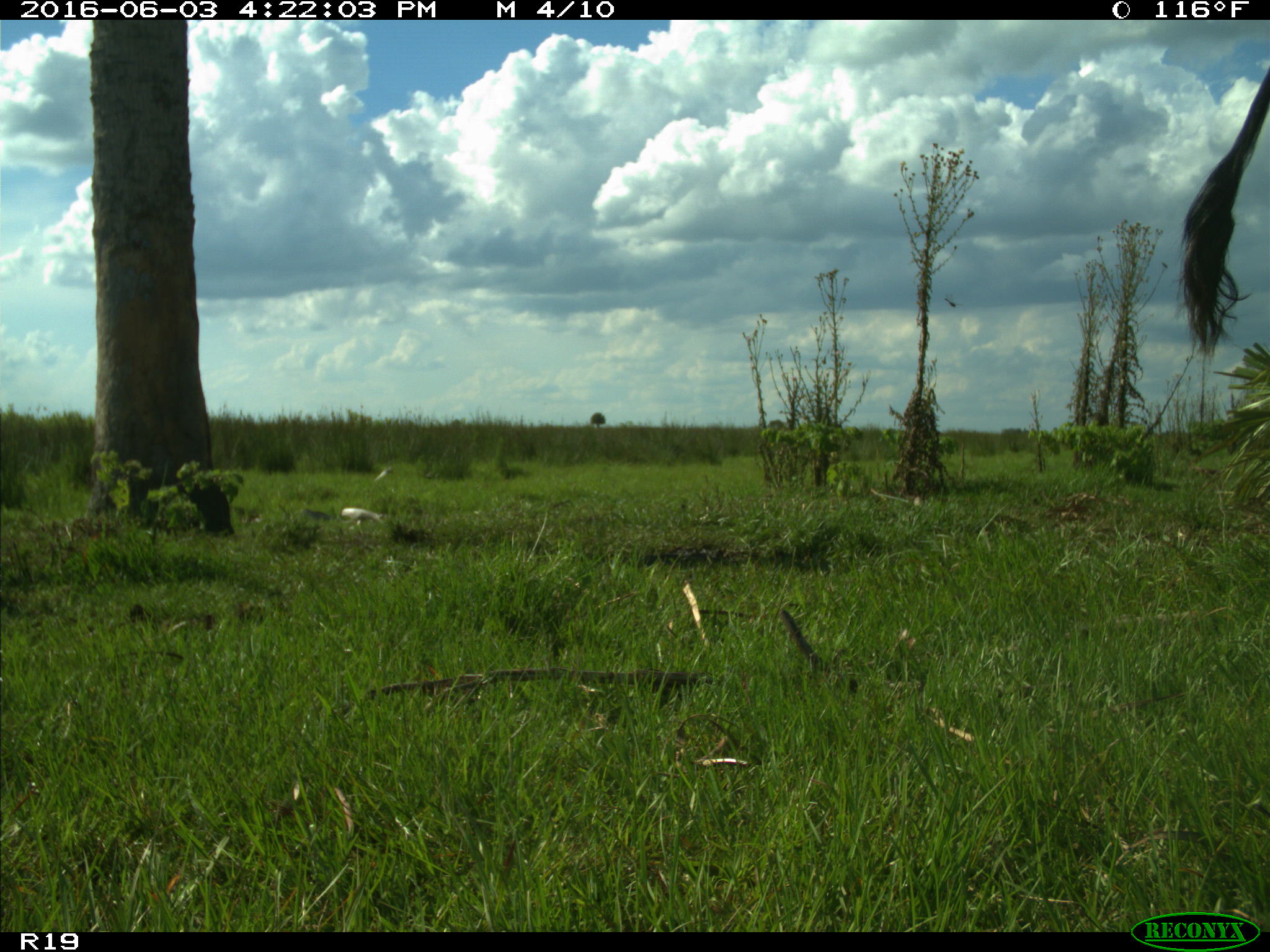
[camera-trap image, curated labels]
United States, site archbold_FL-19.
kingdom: Animalia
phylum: Chordata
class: Mammalia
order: Artiodactyla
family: Bovidae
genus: Bos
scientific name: Bos taurus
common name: domestic cow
Bos taurus (domestic cow).